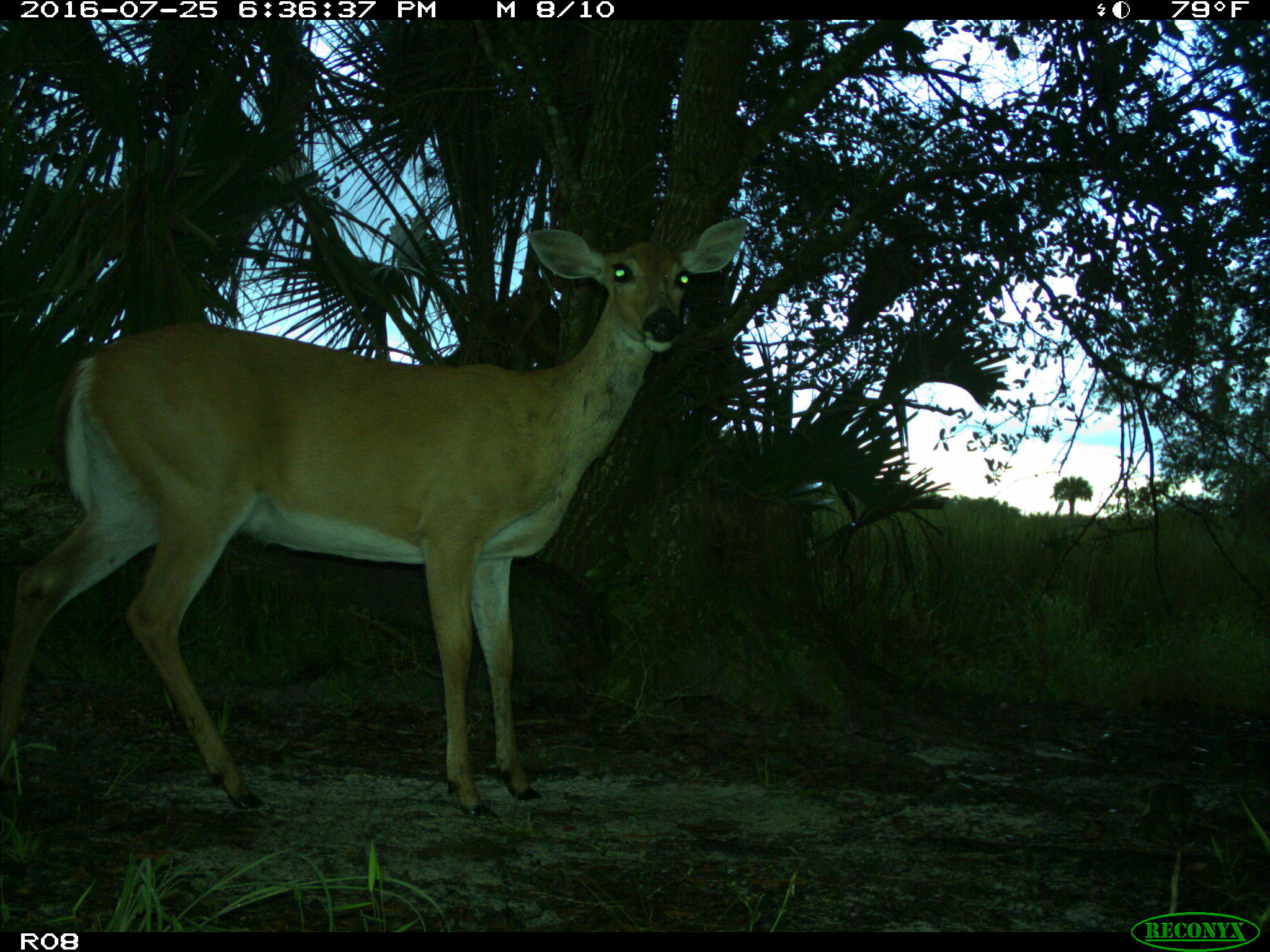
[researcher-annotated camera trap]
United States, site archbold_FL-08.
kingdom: Animalia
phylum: Chordata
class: Mammalia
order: Artiodactyla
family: Cervidae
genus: Odocoileus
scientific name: Odocoileus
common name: deer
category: unidentified deer